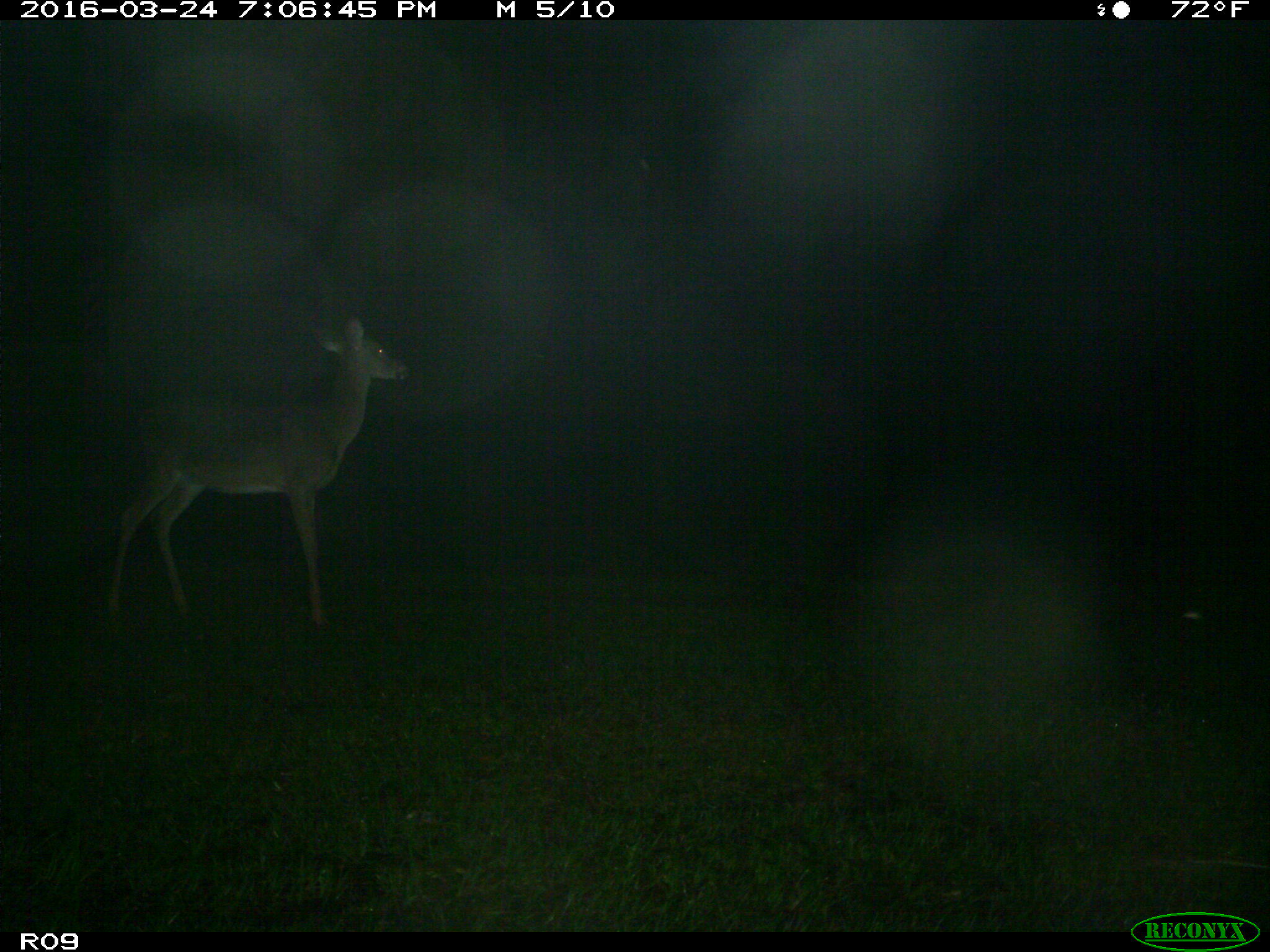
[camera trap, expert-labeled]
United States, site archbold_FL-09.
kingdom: Animalia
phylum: Chordata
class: Mammalia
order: Artiodactyla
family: Cervidae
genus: Odocoileus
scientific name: Odocoileus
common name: deer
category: unidentified deer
Unidentified deer (deer) (Odocoileus).